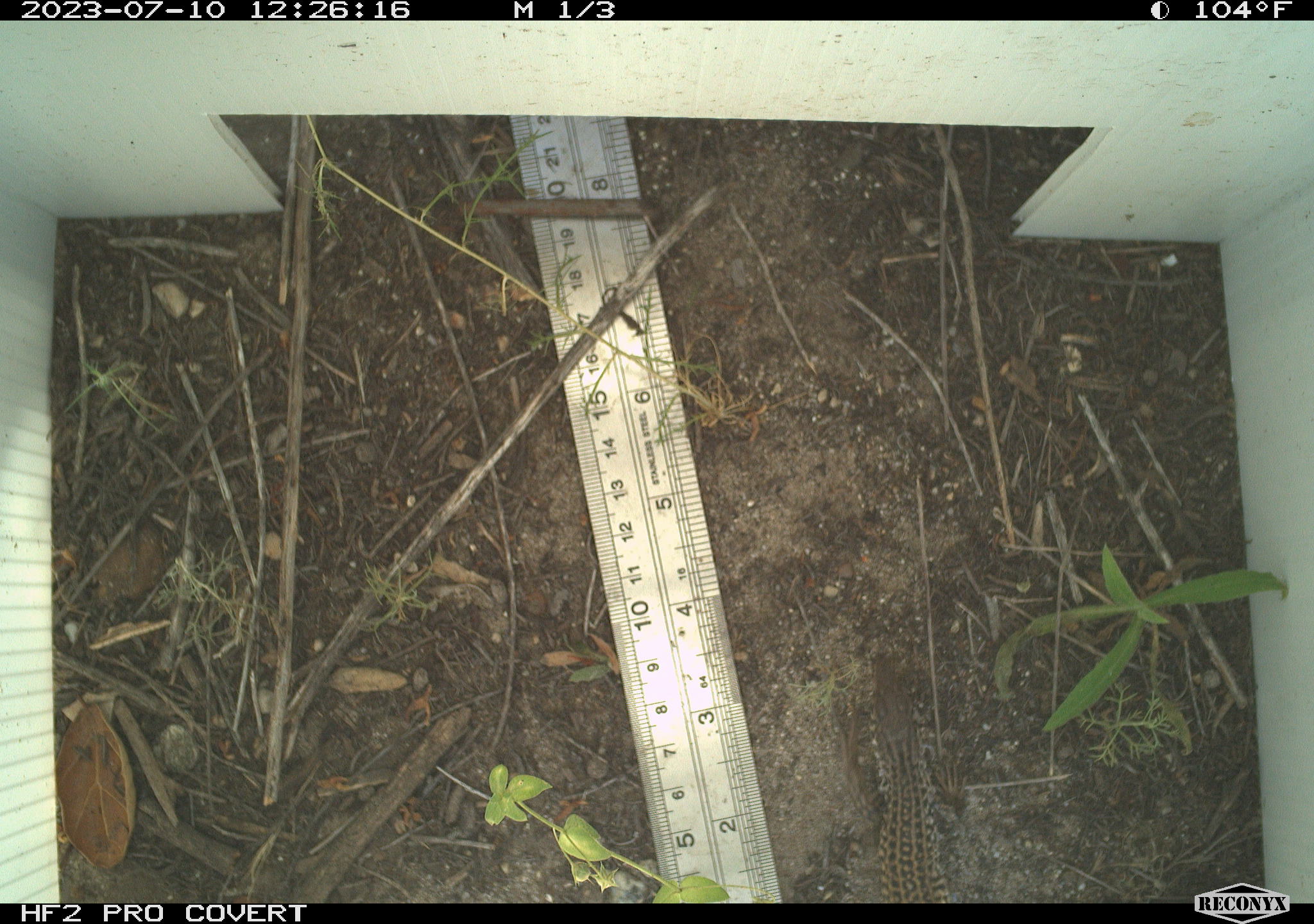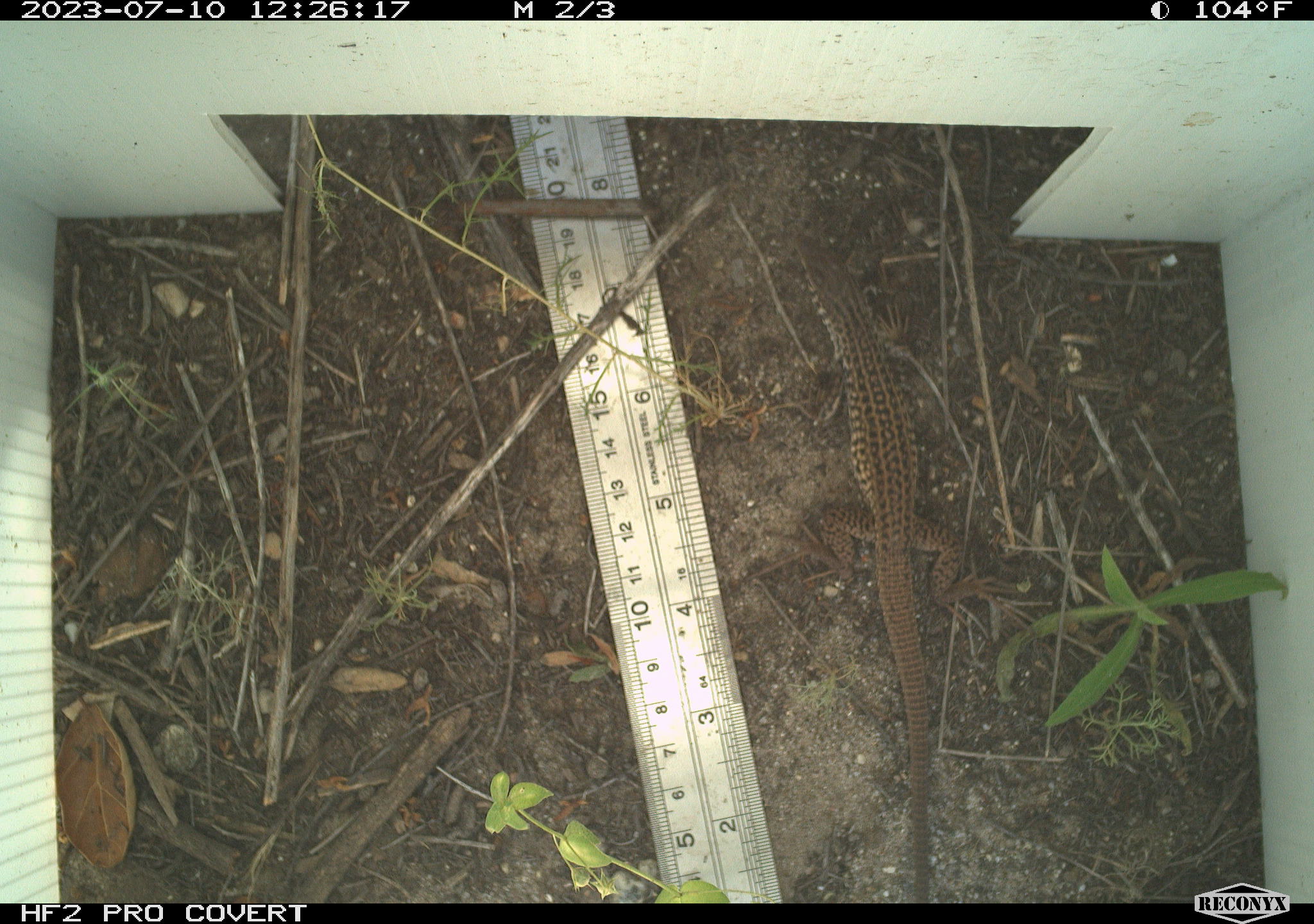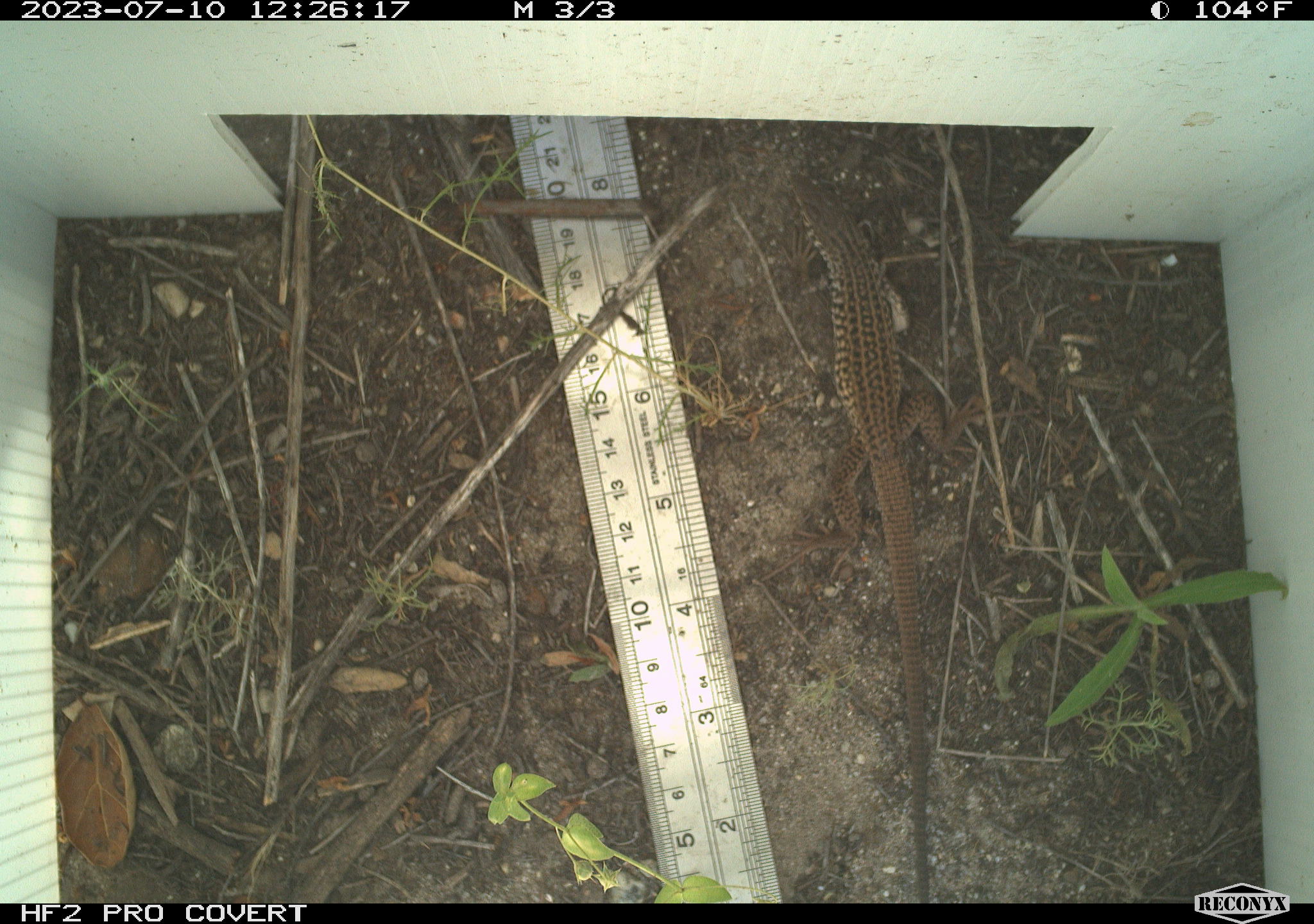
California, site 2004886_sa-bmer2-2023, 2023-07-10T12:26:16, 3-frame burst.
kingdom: Animalia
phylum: Chordata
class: Reptilia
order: Squamata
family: Teiidae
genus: Aspidoscelis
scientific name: Aspidoscelis tigris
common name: western whiptail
Western whiptail (Aspidoscelis tigris).